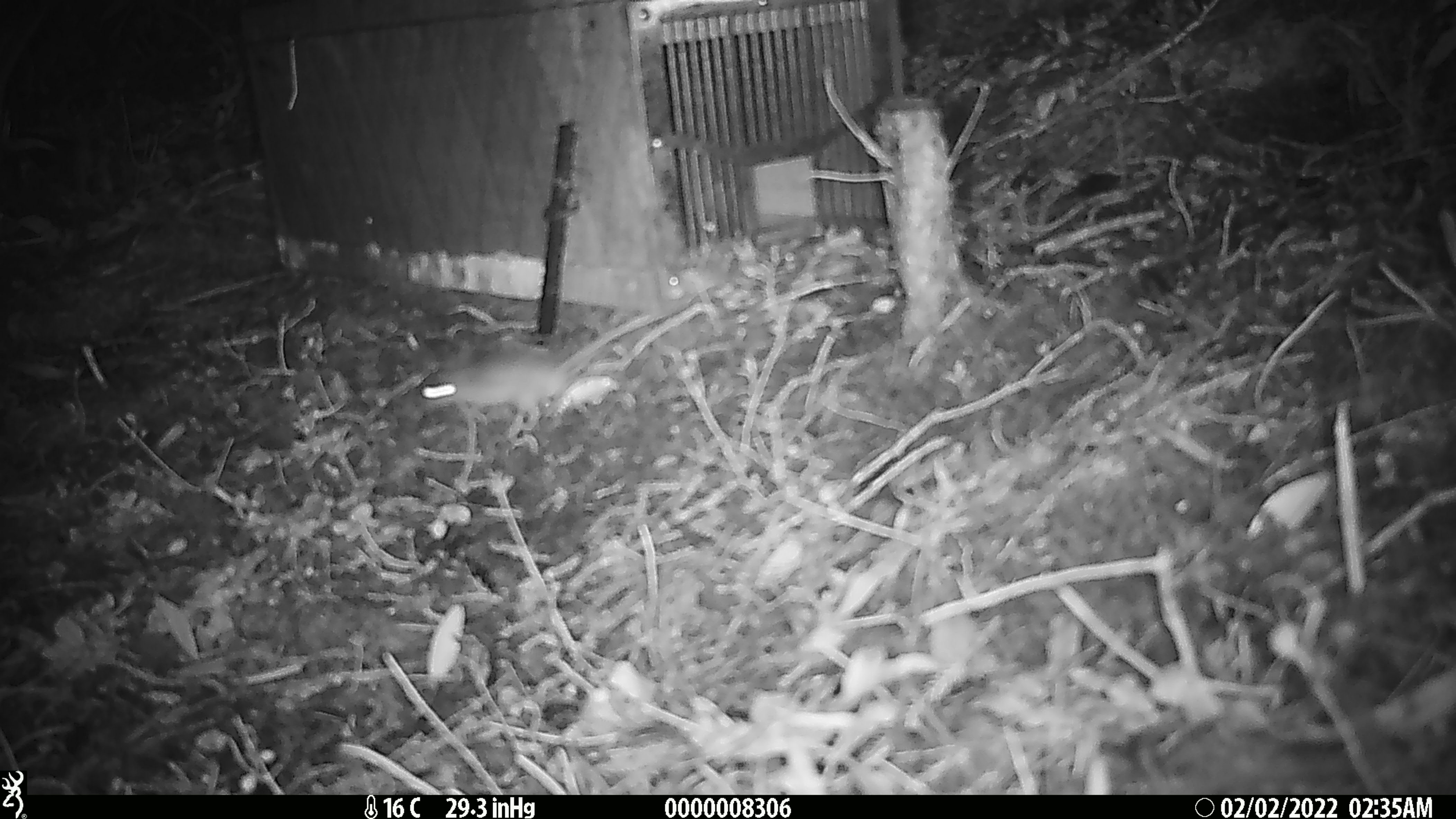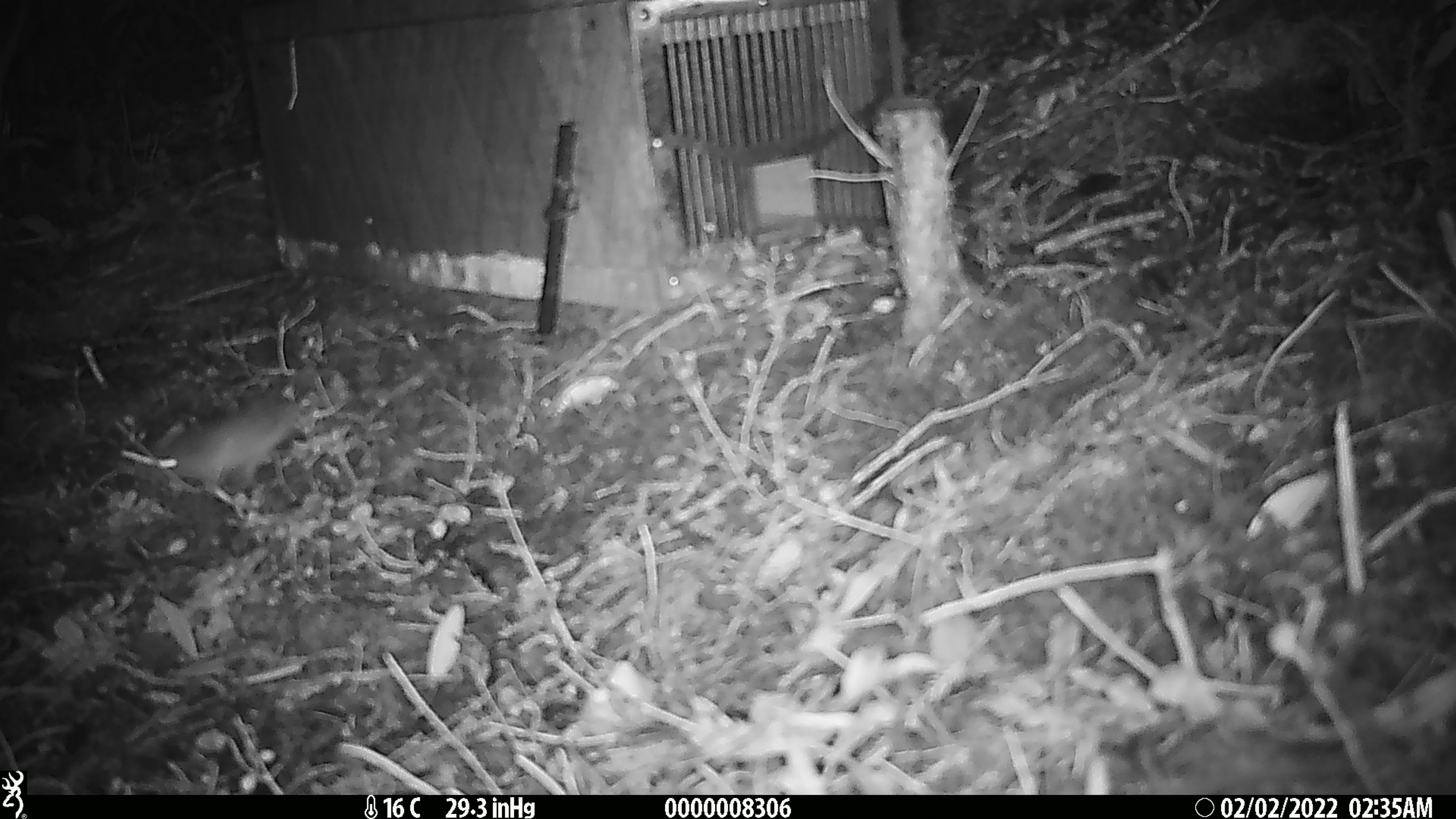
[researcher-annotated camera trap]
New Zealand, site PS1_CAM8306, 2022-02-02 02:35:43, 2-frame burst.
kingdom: Animalia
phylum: Chordata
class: Mammalia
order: Rodentia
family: Muridae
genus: Mus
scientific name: Mus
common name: mouse